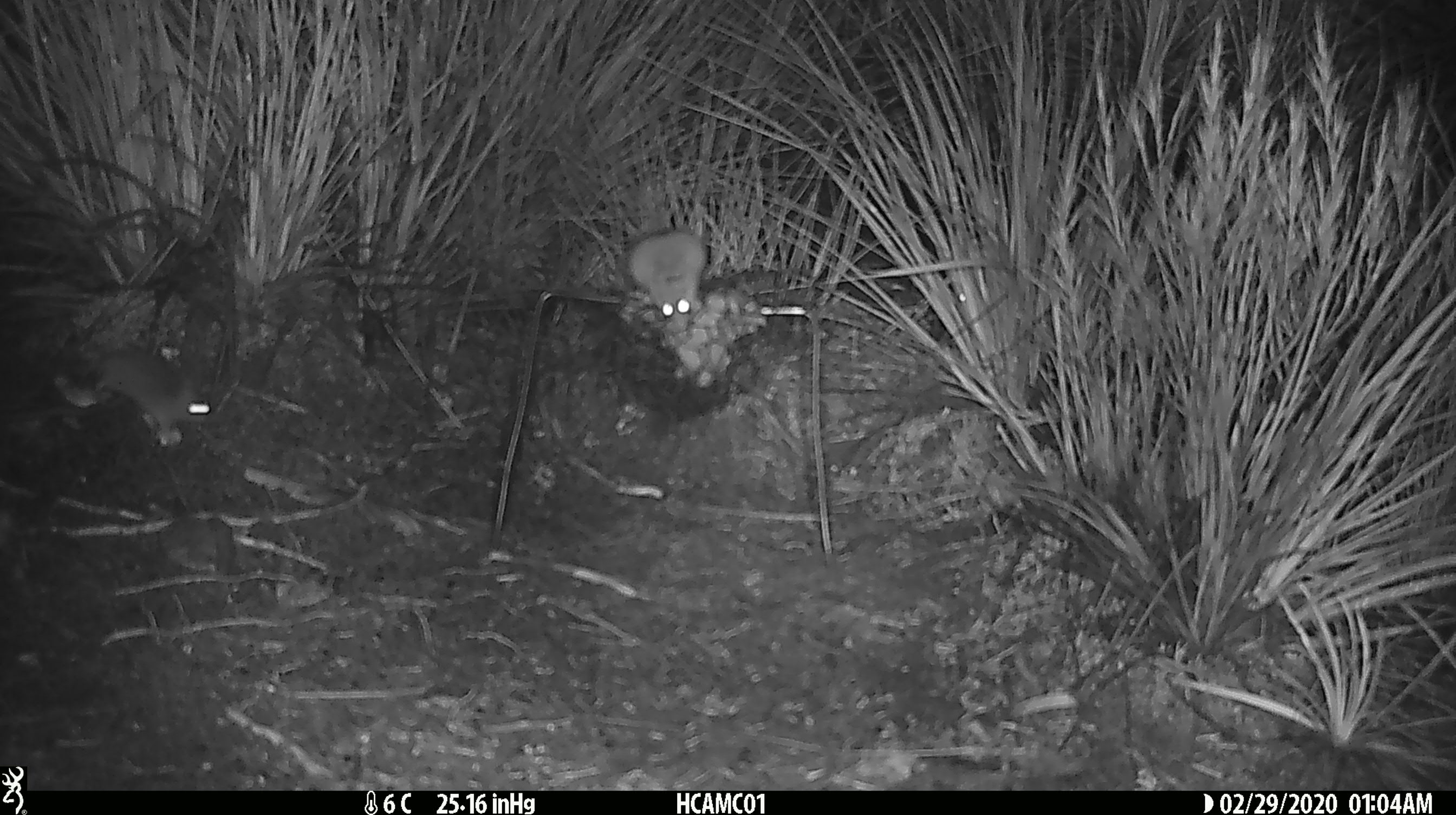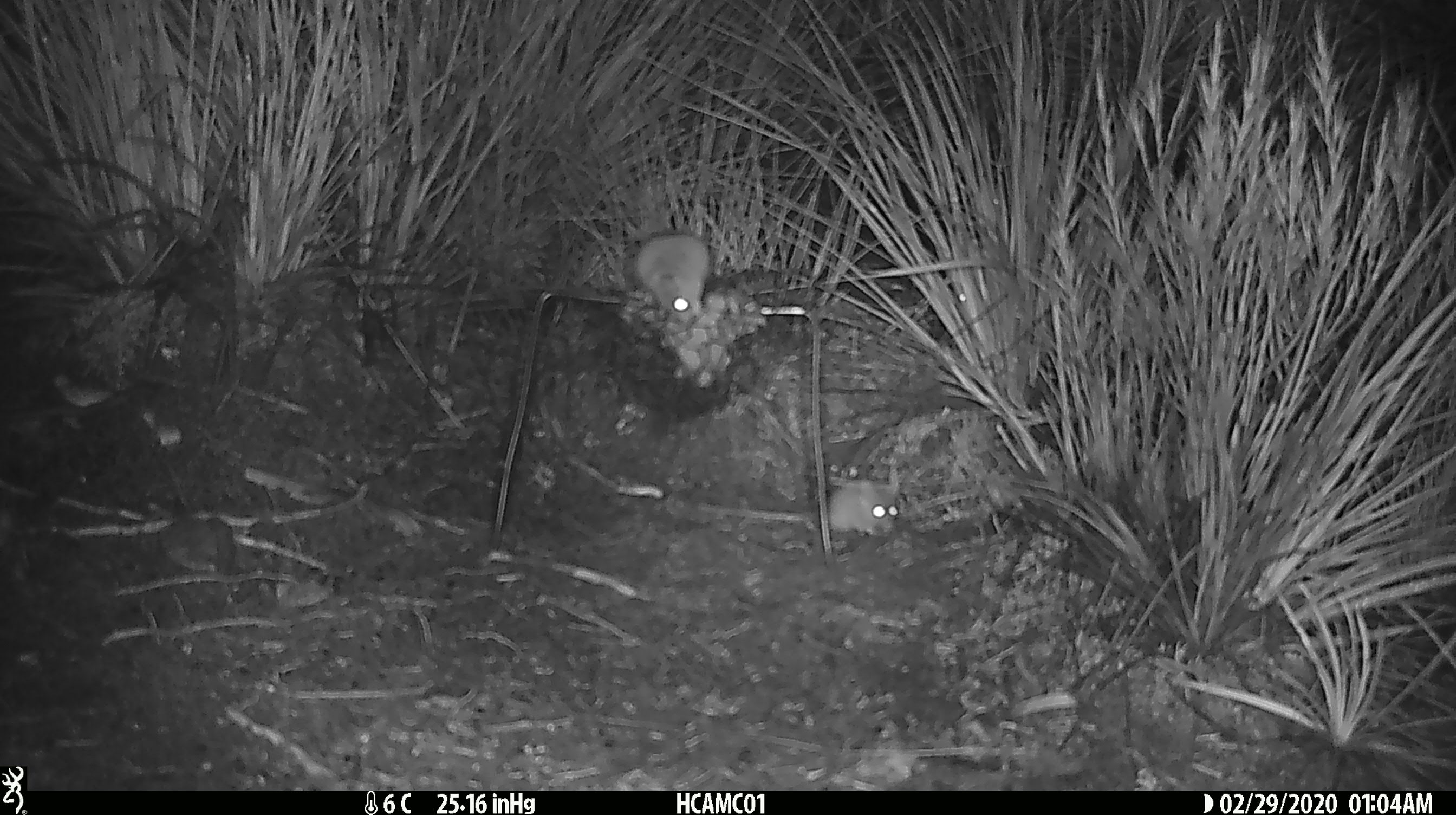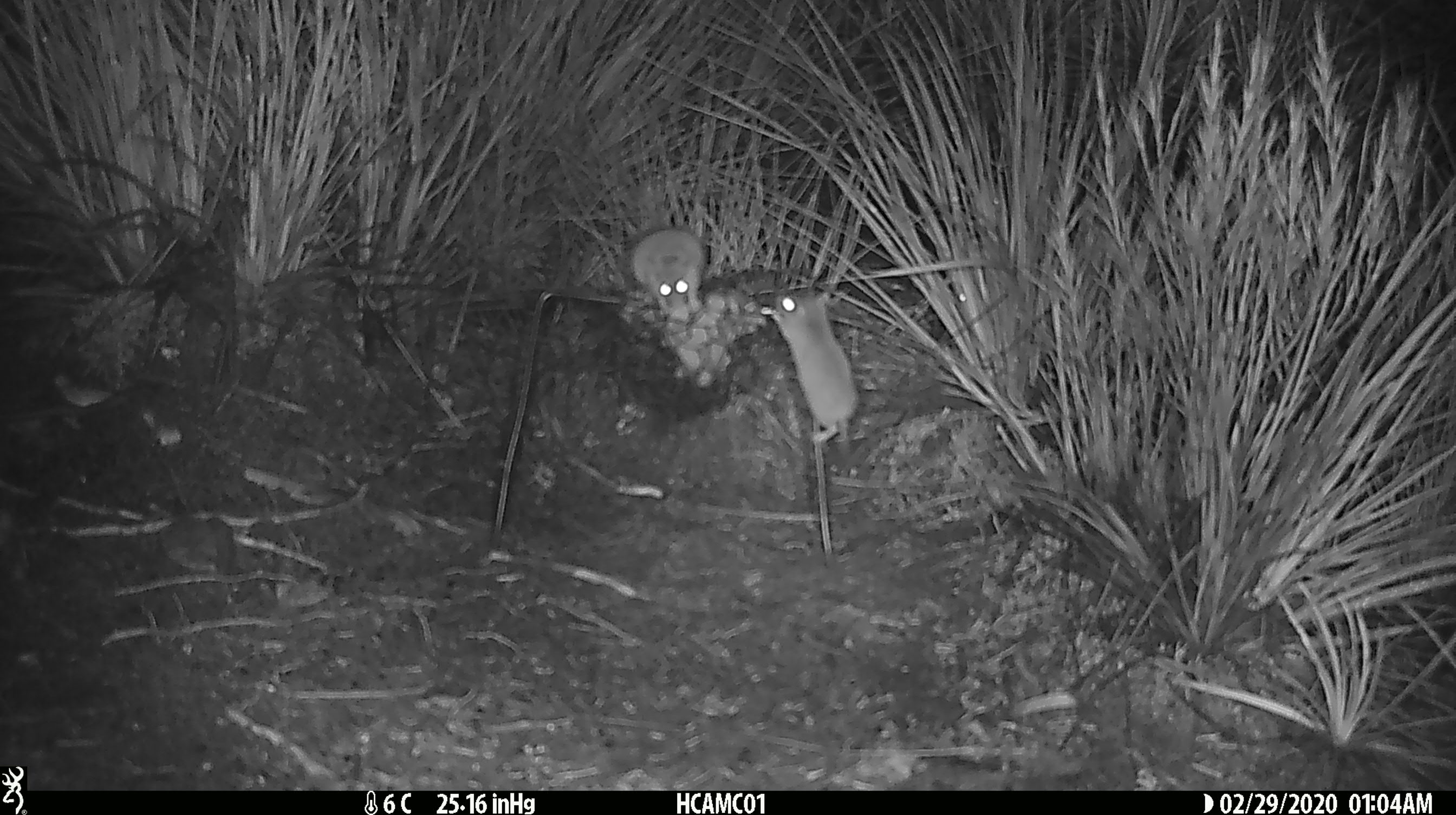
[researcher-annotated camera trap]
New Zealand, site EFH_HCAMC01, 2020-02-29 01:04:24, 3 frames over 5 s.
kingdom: Animalia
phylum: Chordata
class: Mammalia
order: Rodentia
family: Muridae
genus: Mus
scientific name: Mus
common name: mouse